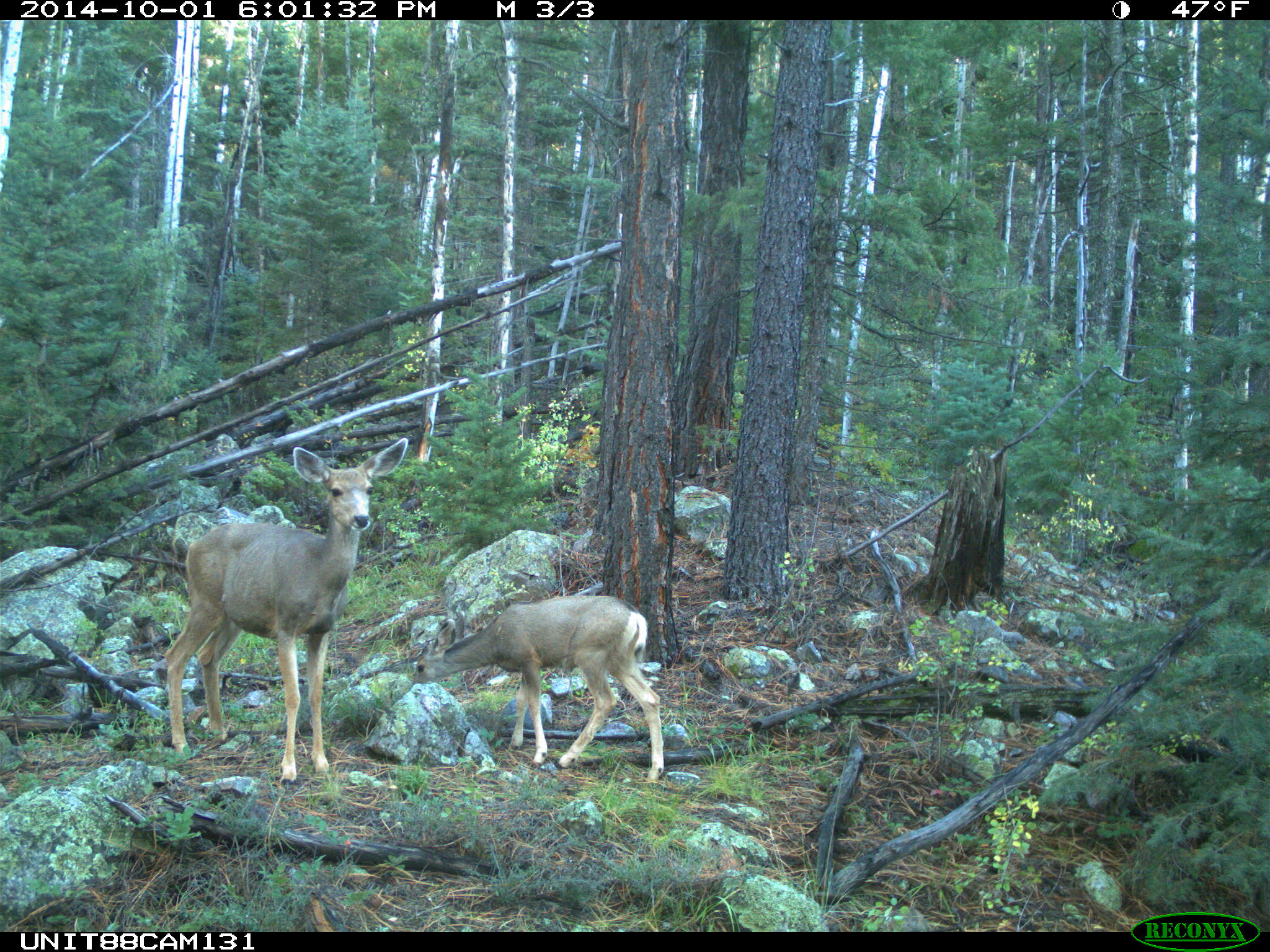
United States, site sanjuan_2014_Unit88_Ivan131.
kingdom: Animalia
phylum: Chordata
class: Mammalia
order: Artiodactyla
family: Cervidae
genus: Odocoileus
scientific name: Odocoileus hemionus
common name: mule deer